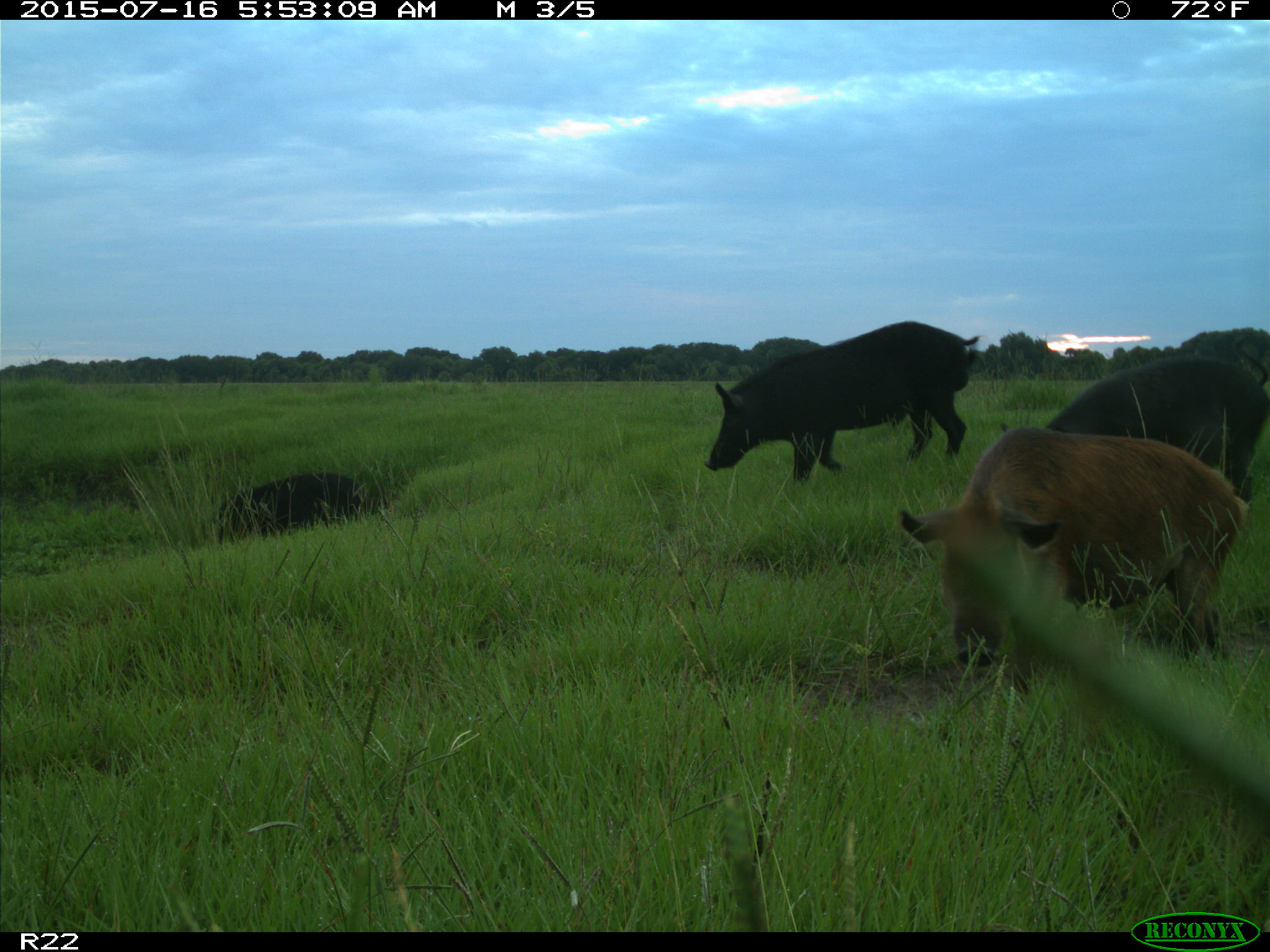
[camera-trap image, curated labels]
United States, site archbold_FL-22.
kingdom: Animalia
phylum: Chordata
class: Mammalia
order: Artiodactyla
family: Bovidae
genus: Bos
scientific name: Bos taurus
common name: domestic cow